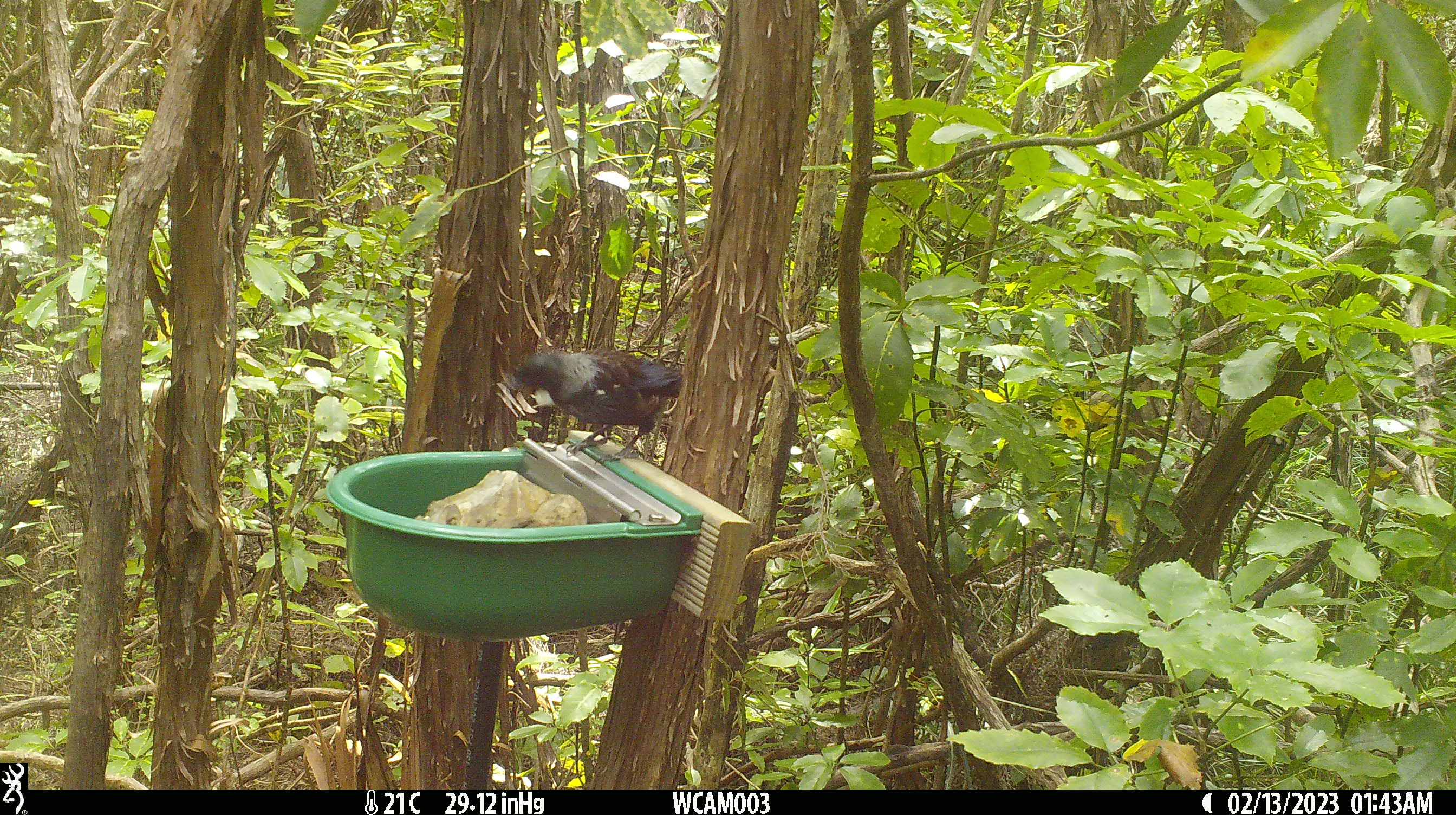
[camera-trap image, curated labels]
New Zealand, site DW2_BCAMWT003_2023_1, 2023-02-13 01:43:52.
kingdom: Animalia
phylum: Chordata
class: Aves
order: Passeriformes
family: Meliphagidae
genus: Prosthemadera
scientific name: Prosthemadera novaeseelandiae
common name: tui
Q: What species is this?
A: Tui (Prosthemadera novaeseelandiae).